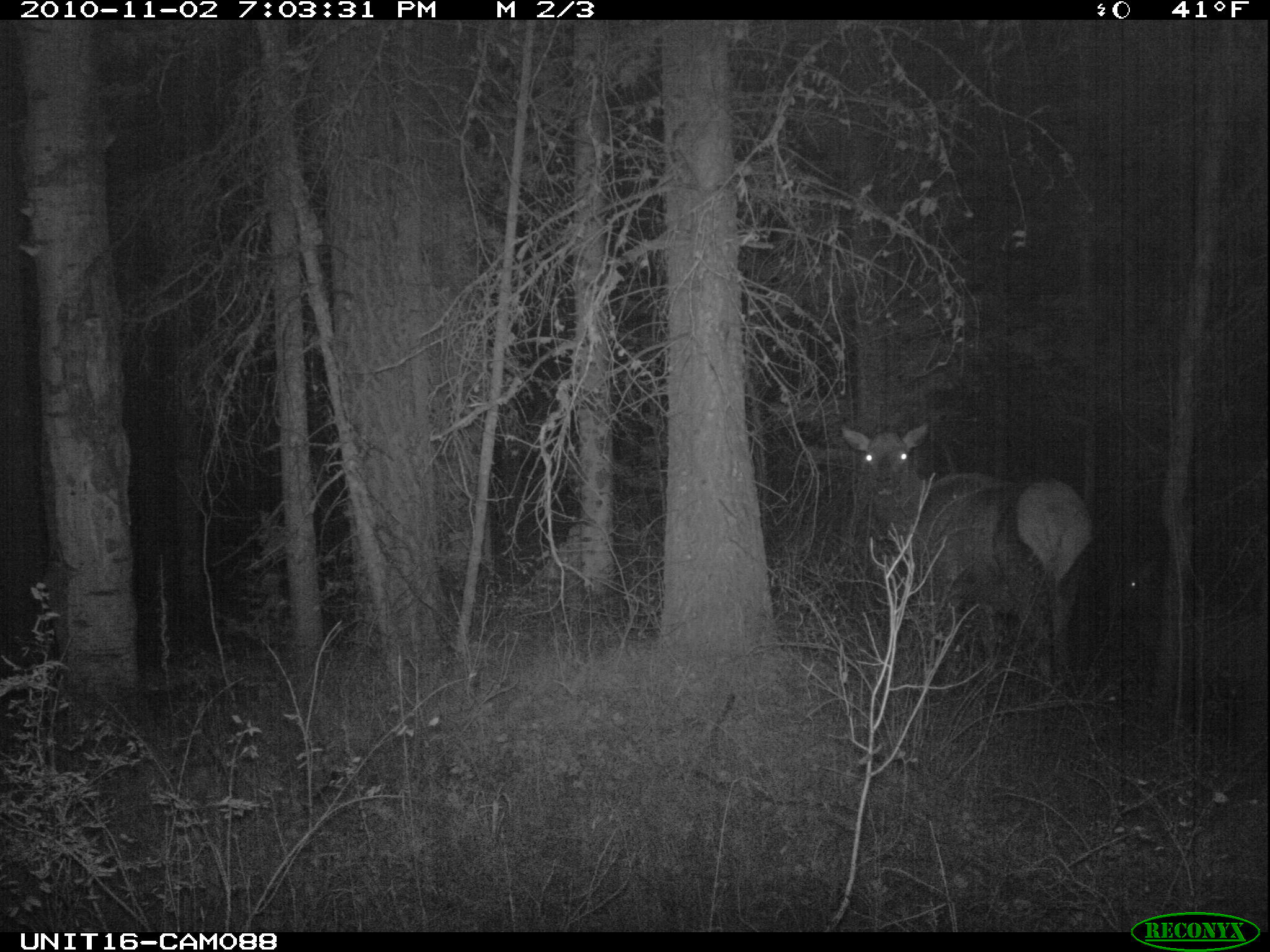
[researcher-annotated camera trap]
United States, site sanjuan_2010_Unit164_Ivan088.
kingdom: Animalia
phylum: Chordata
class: Mammalia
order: Artiodactyla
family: Cervidae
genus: Cervus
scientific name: Cervus elaphus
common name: red deer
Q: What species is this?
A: Cervus elaphus (red deer).